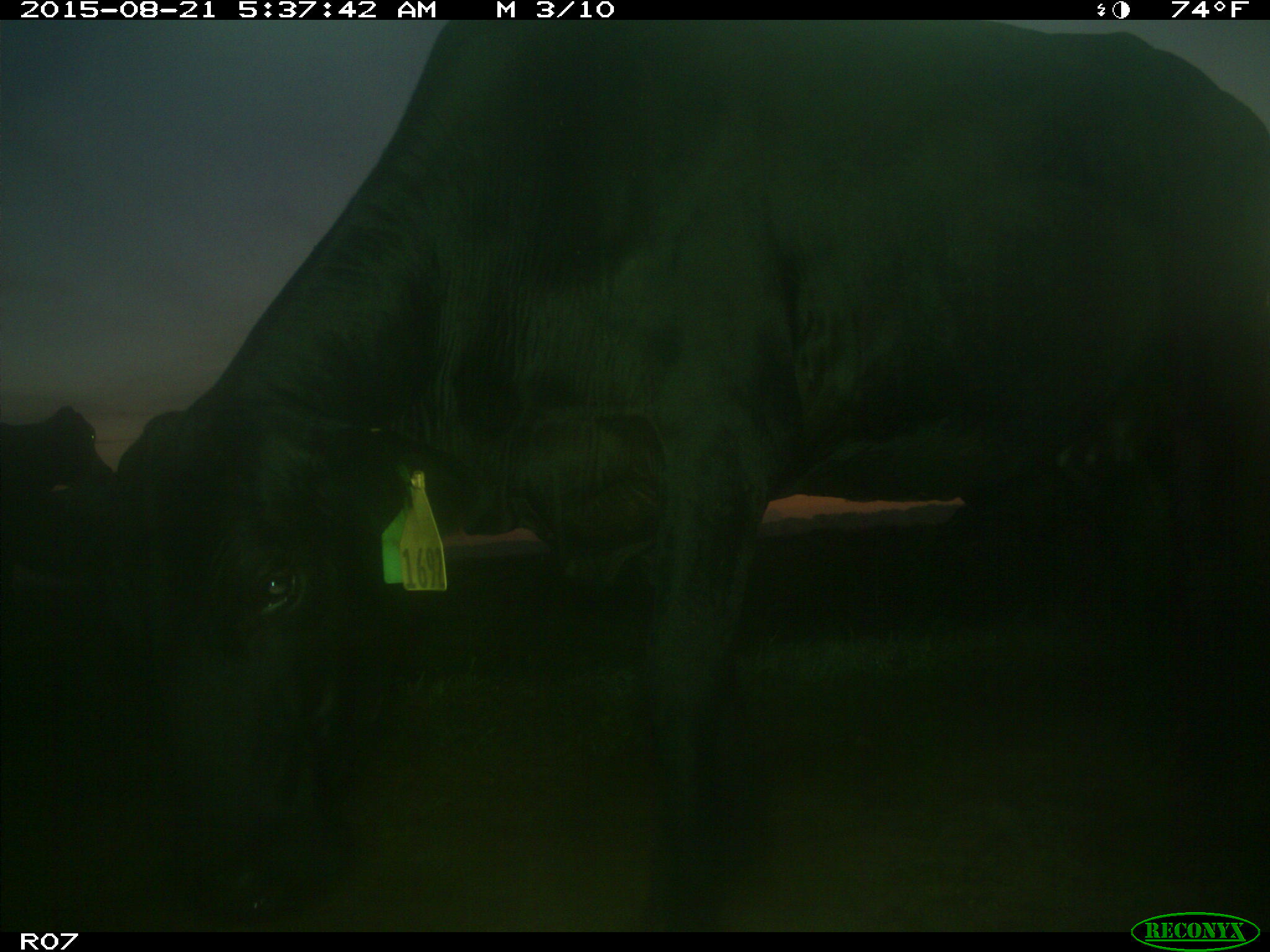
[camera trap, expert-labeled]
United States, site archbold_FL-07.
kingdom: Animalia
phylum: Chordata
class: Mammalia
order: Artiodactyla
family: Bovidae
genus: Bos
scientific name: Bos taurus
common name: domestic cow